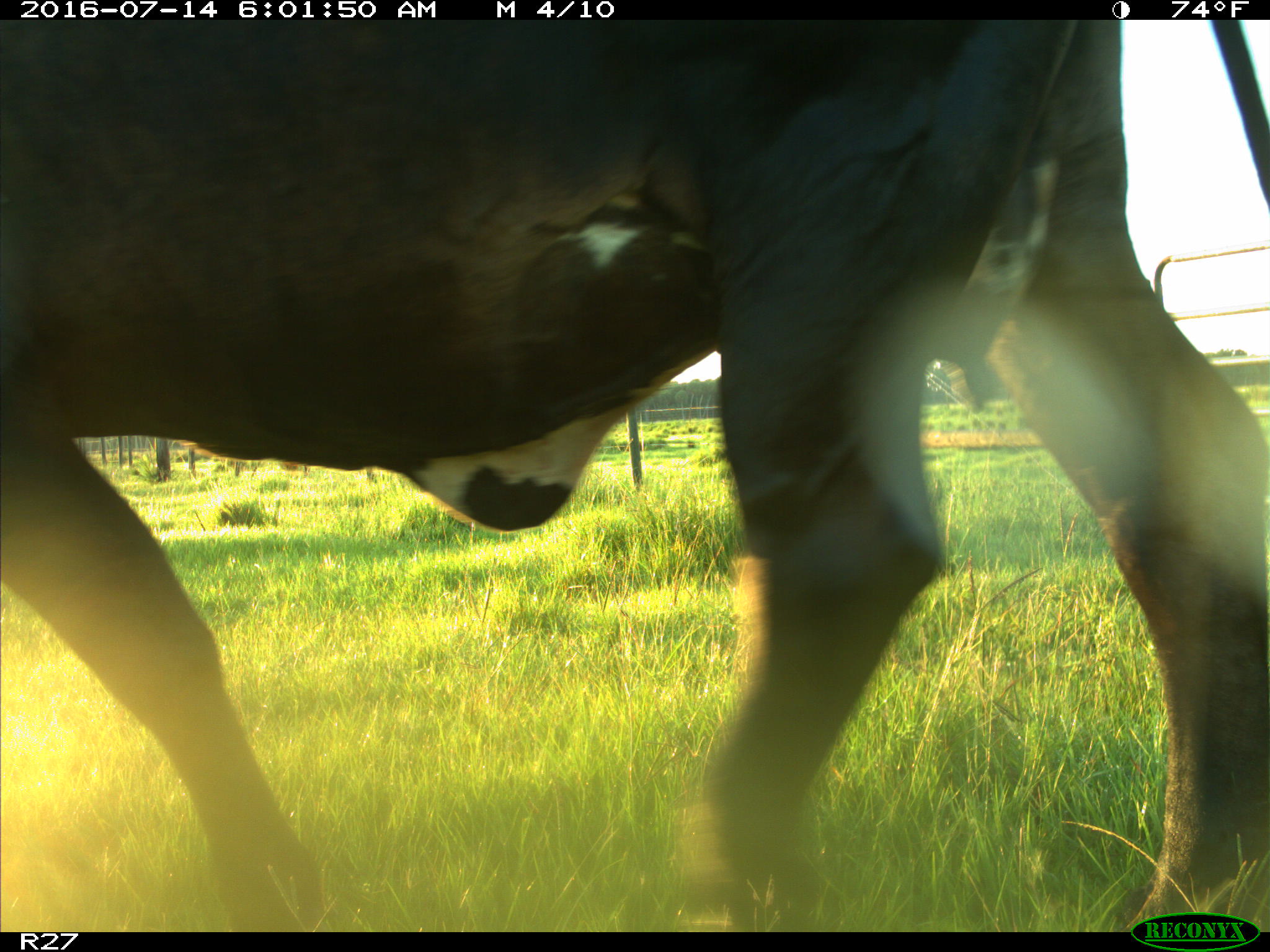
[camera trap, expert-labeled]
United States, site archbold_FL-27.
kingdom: Animalia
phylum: Chordata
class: Mammalia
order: Artiodactyla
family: Bovidae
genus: Bos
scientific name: Bos taurus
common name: domestic cow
Bos taurus (domestic cow).